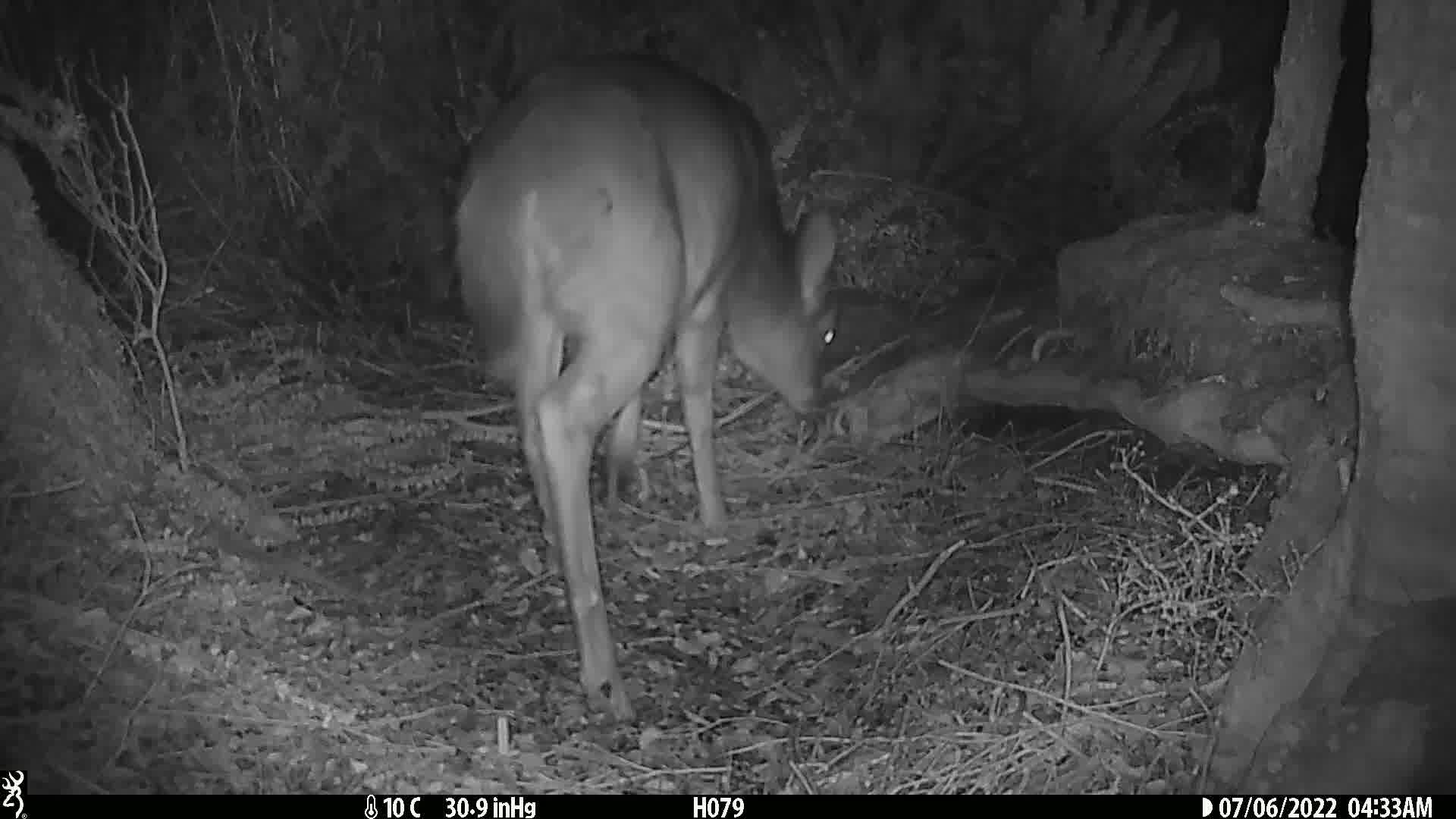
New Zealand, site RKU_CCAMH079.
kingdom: Animalia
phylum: Chordata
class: Mammalia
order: Artiodactyla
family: Cervidae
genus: Odocoileus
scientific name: Odocoileus virginianus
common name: white-tailed deer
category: white tailed deer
White tailed deer (white-tailed deer) (Odocoileus virginianus).